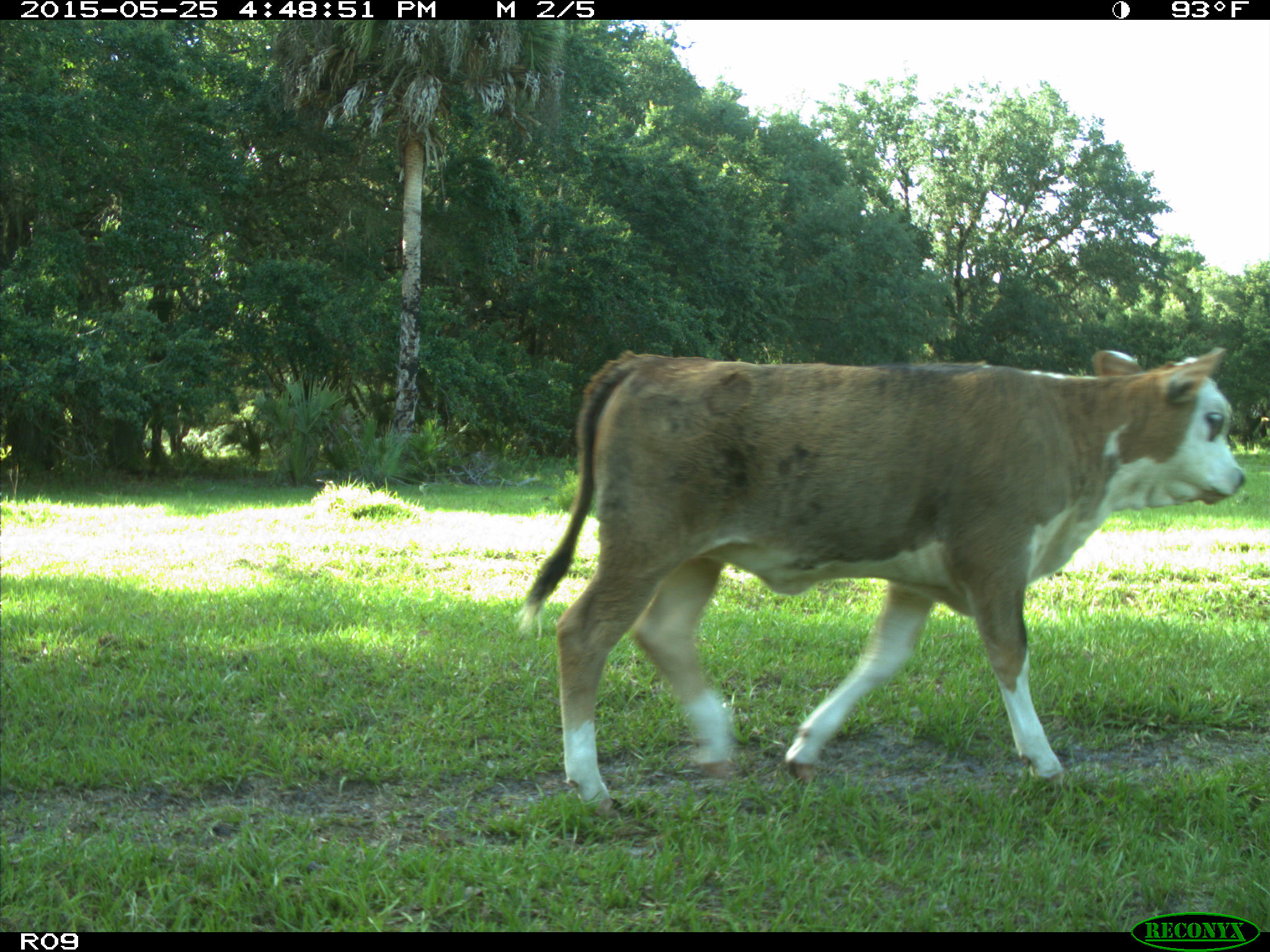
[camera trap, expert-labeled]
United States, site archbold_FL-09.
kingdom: Animalia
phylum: Chordata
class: Mammalia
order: Artiodactyla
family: Bovidae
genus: Bos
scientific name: Bos taurus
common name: domestic cow